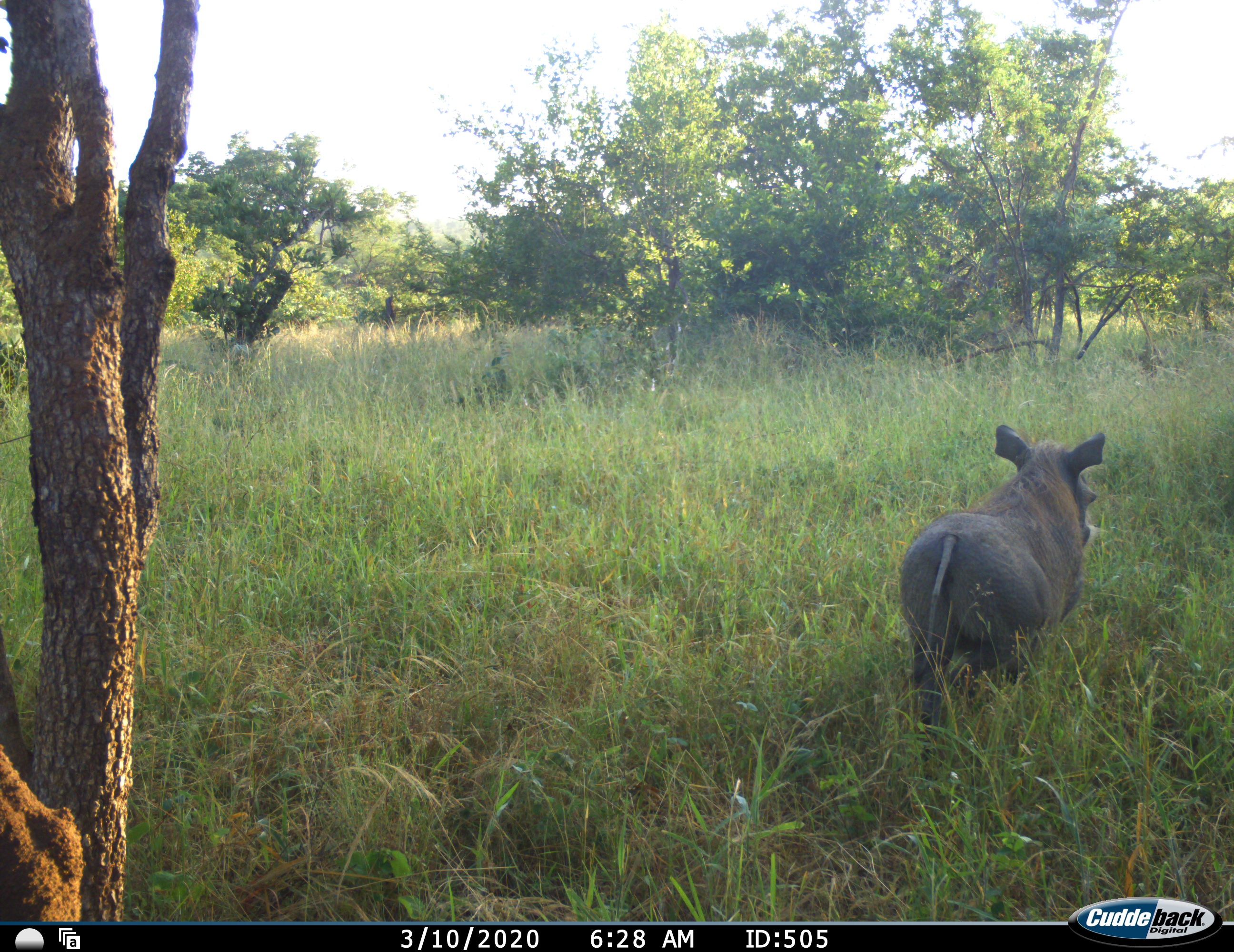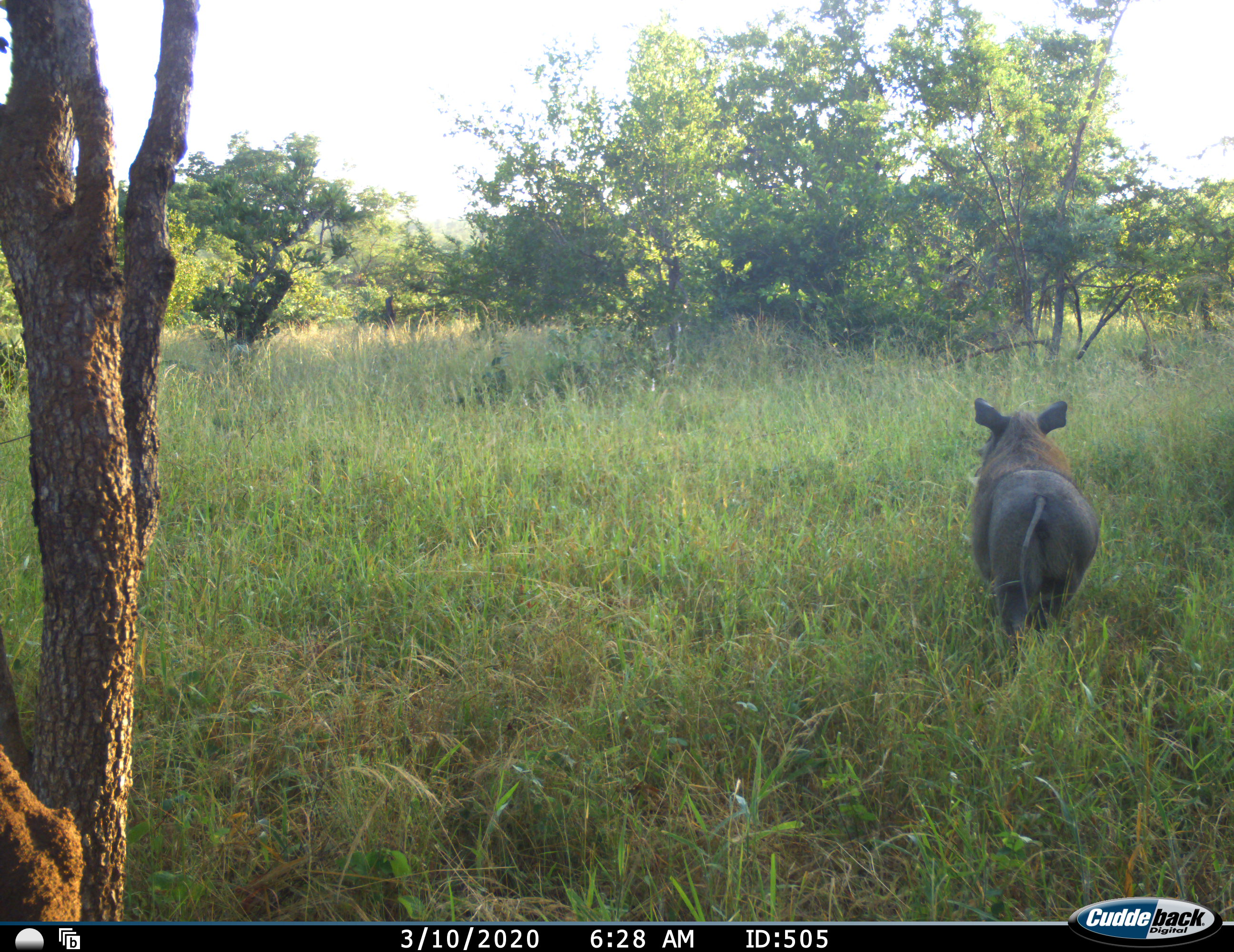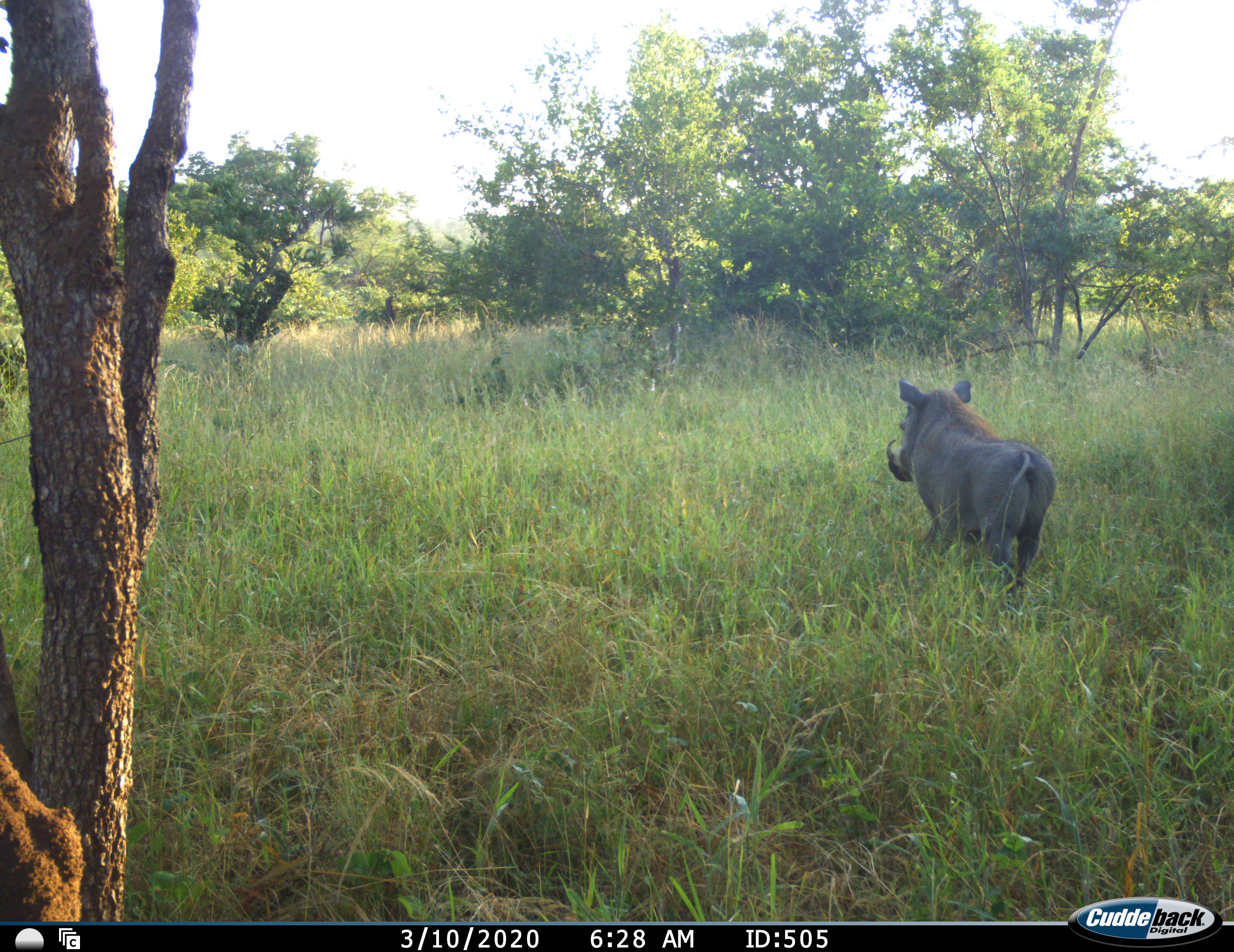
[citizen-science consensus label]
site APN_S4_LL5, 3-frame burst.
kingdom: Animalia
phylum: Chordata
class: Mammalia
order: Artiodactyla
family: Suidae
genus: Phacochoerus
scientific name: Phacochoerus africanus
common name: warthog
Warthog (Phacochoerus africanus), count 1. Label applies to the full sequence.